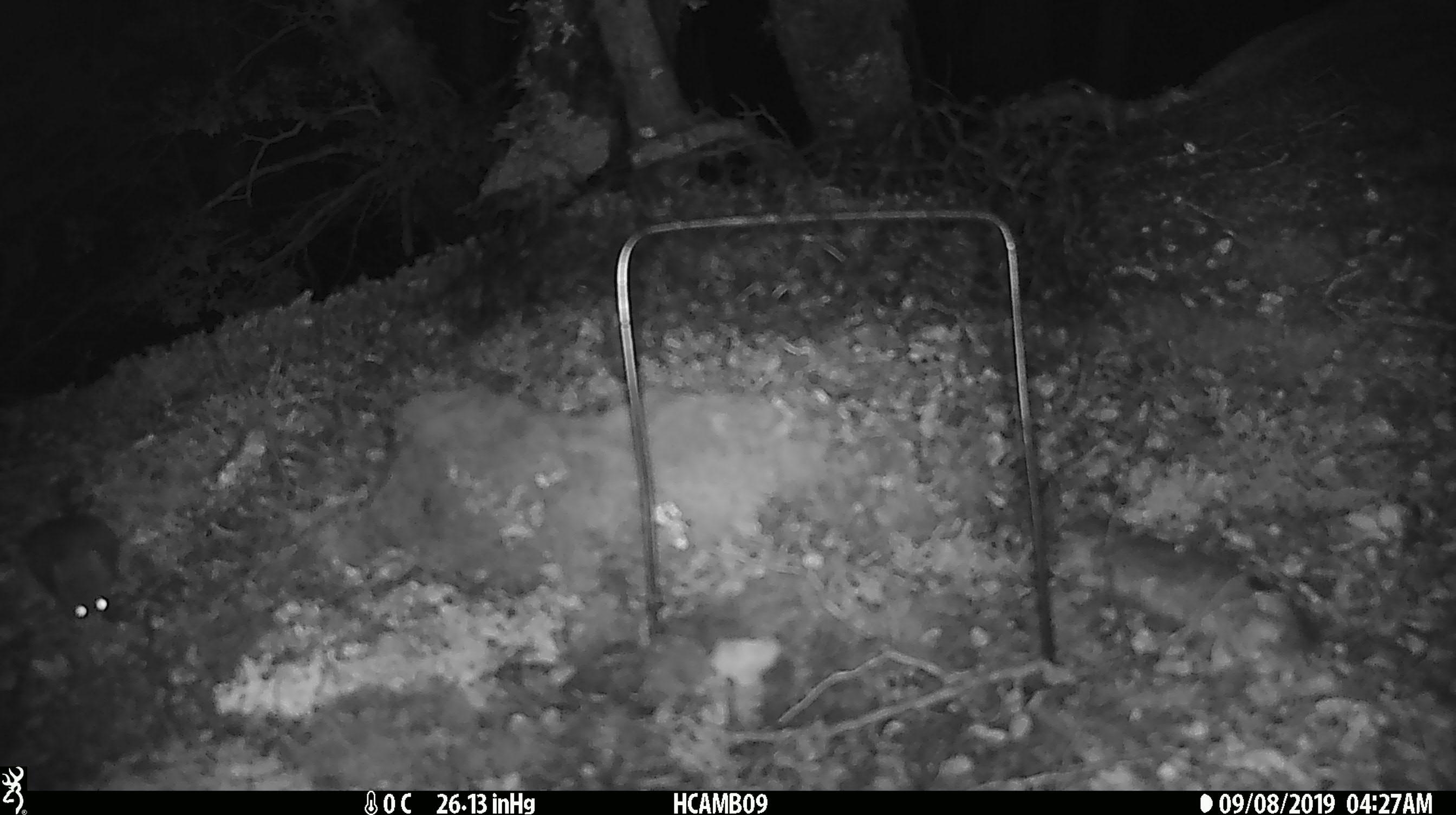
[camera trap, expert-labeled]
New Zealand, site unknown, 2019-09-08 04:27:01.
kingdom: Animalia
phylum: Chordata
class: Mammalia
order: Rodentia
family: Muridae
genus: Mus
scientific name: Mus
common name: mouse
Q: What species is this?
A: Mouse (Mus).